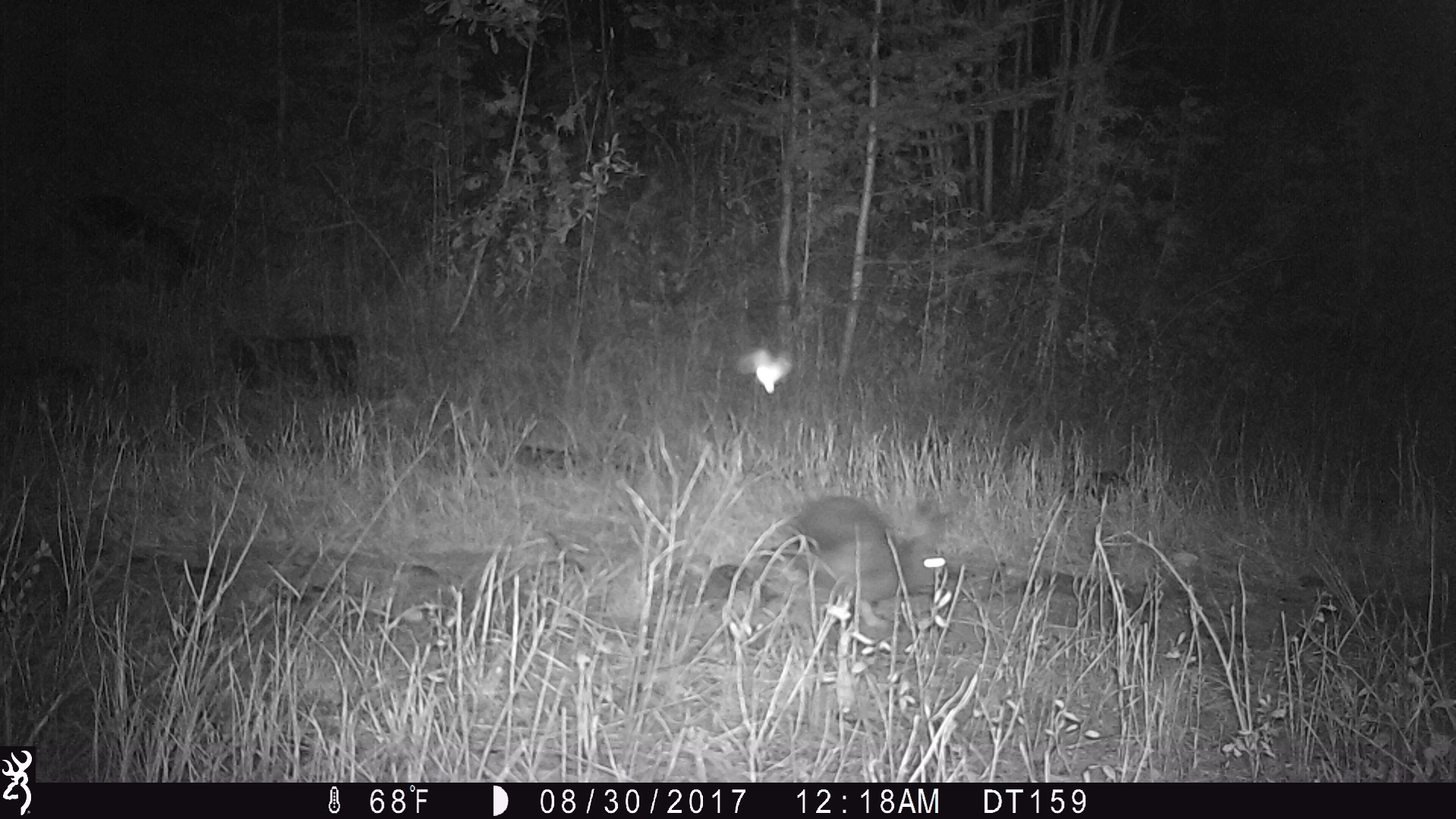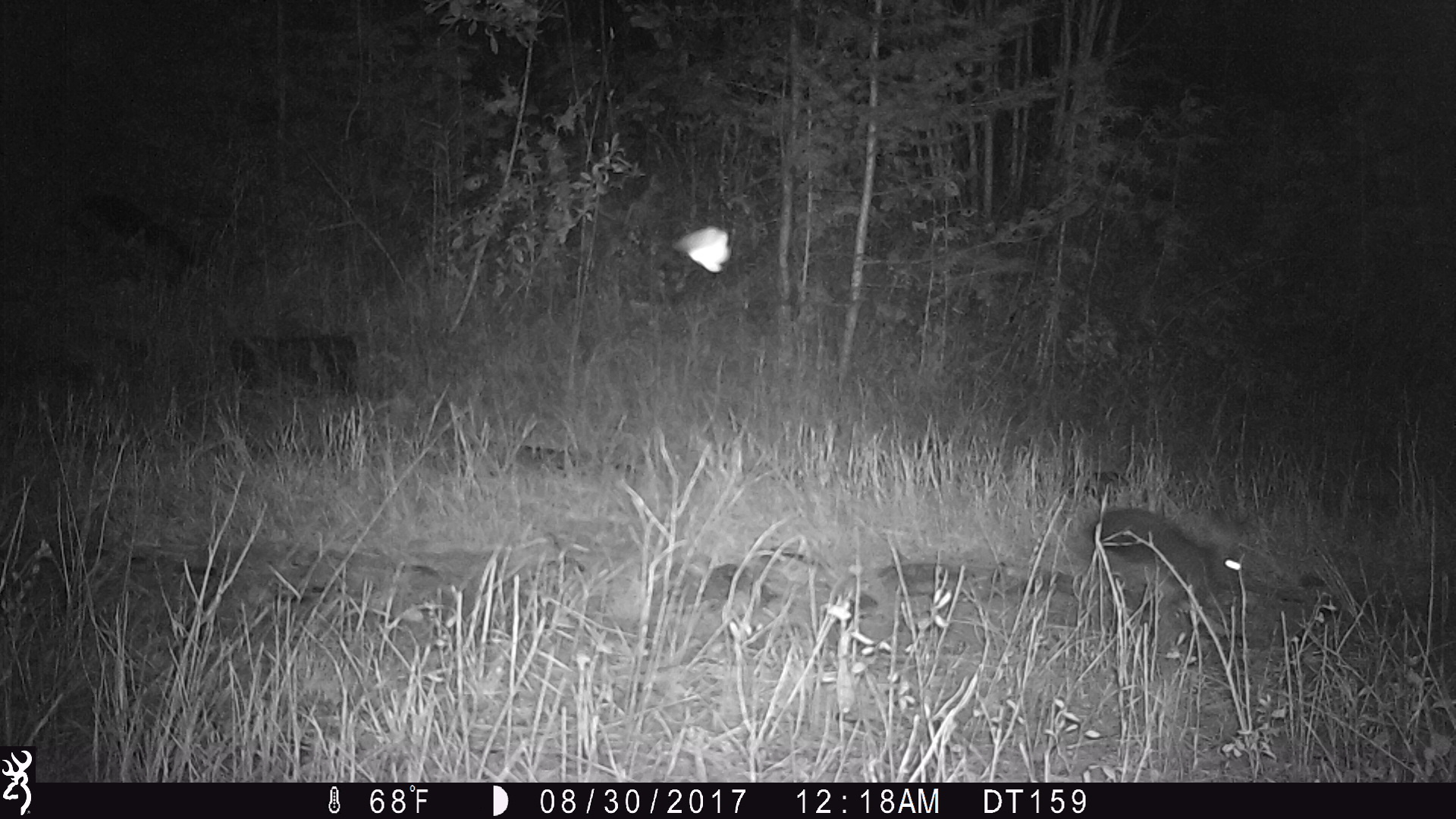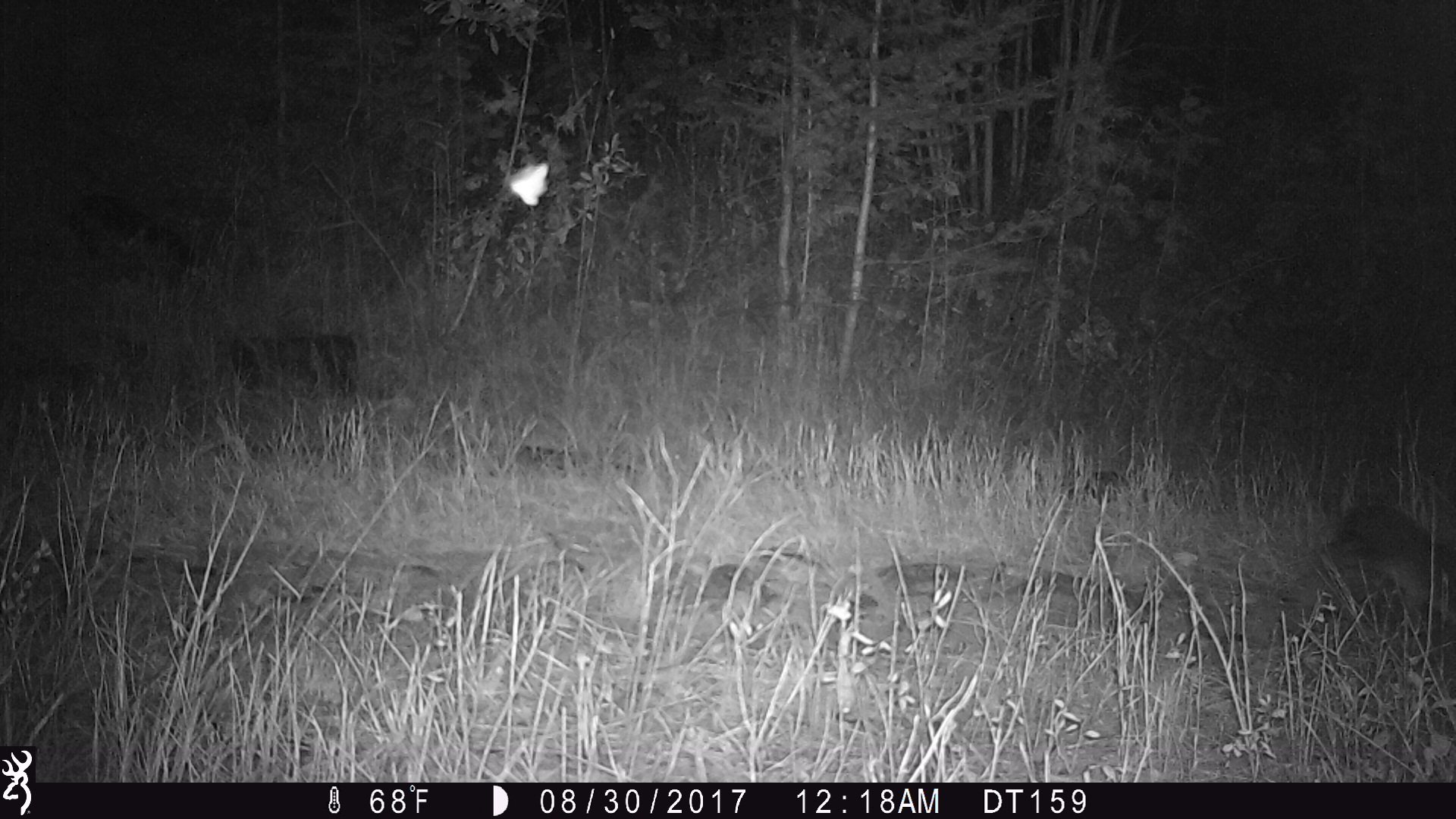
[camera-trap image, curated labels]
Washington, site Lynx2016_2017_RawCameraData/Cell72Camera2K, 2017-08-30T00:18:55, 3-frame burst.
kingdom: Animalia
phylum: Chordata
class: Mammalia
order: Lagomorpha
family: Leporidae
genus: Lepus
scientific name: Lepus americanus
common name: snowshoe hare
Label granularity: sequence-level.